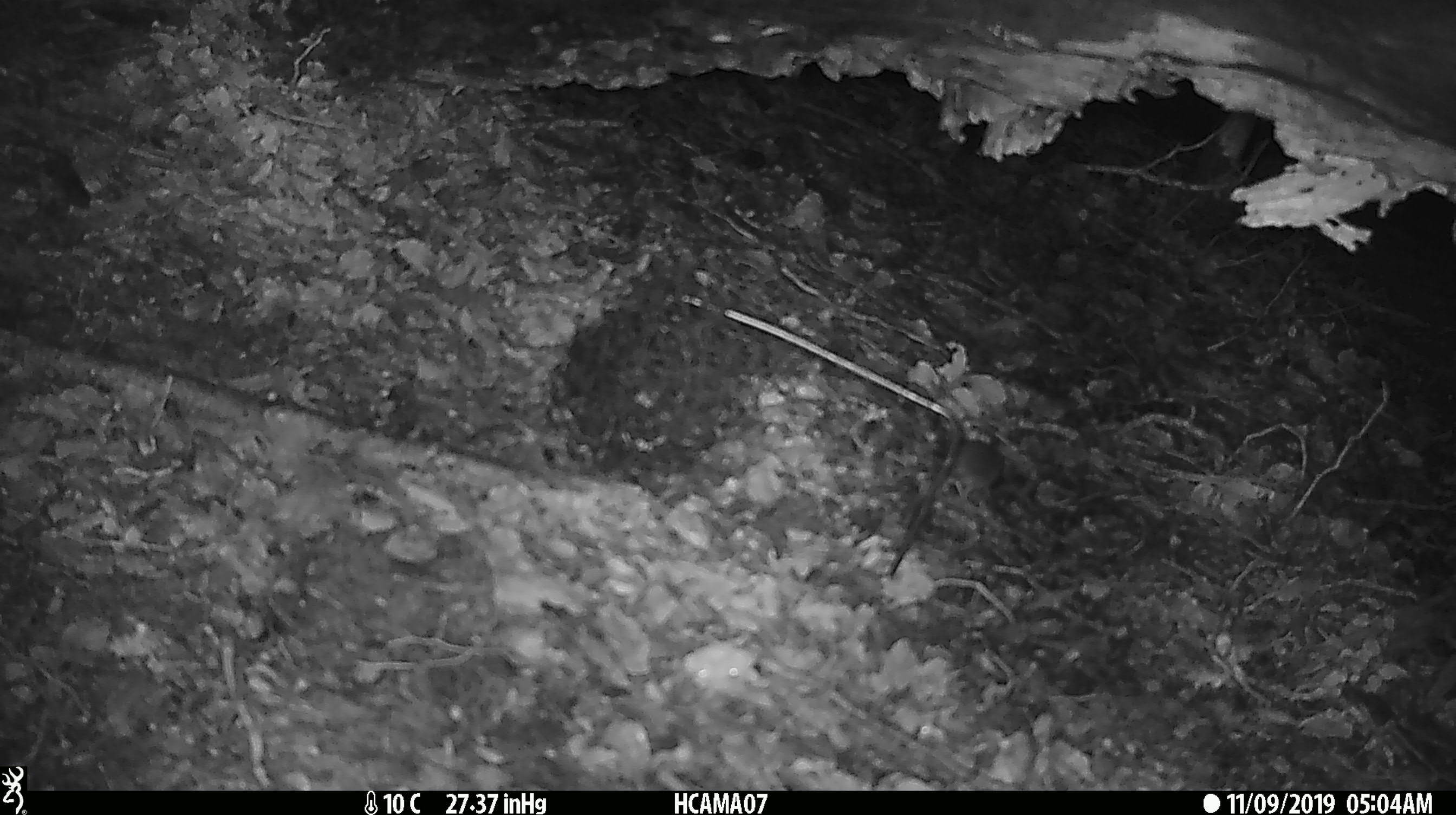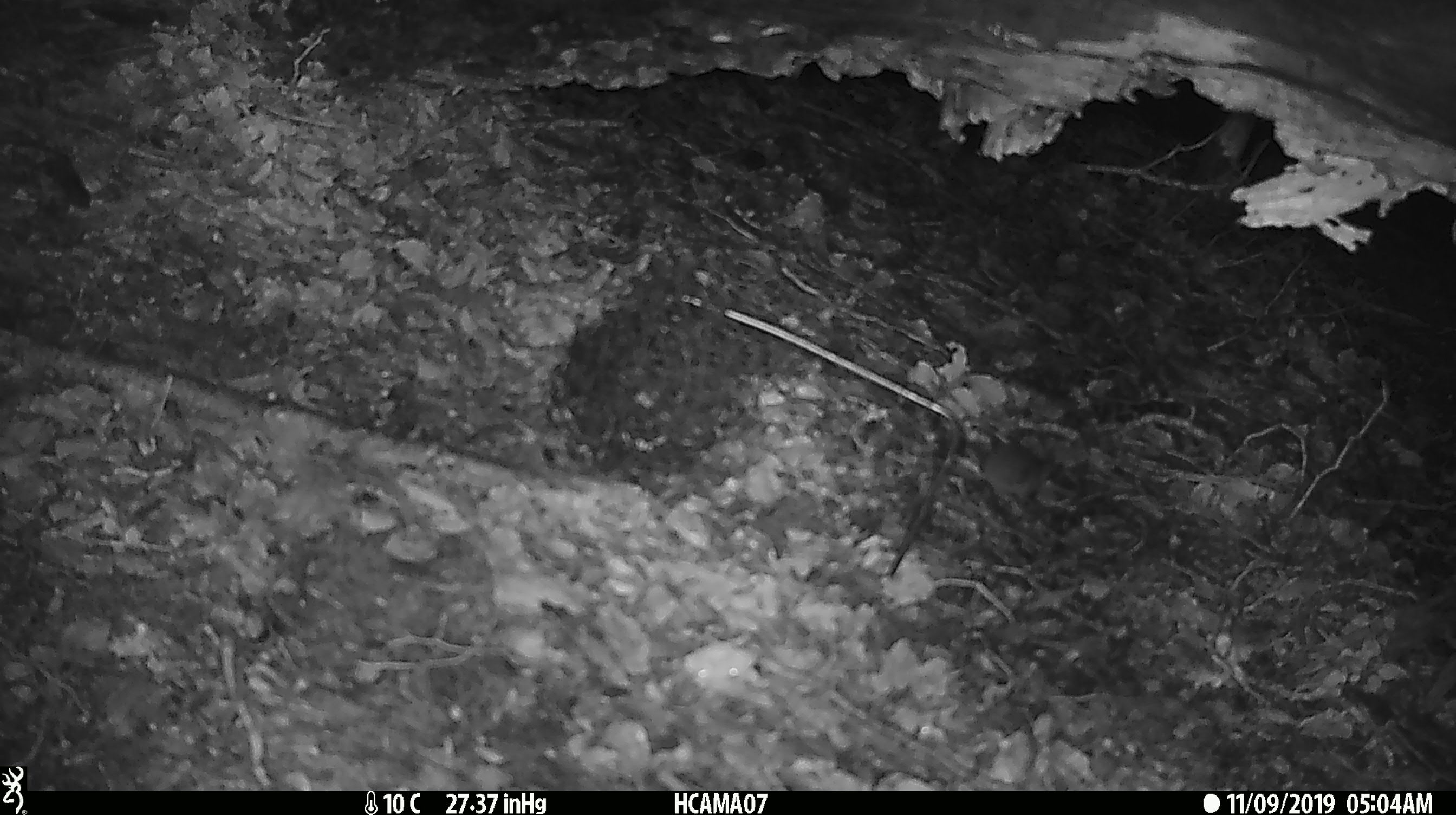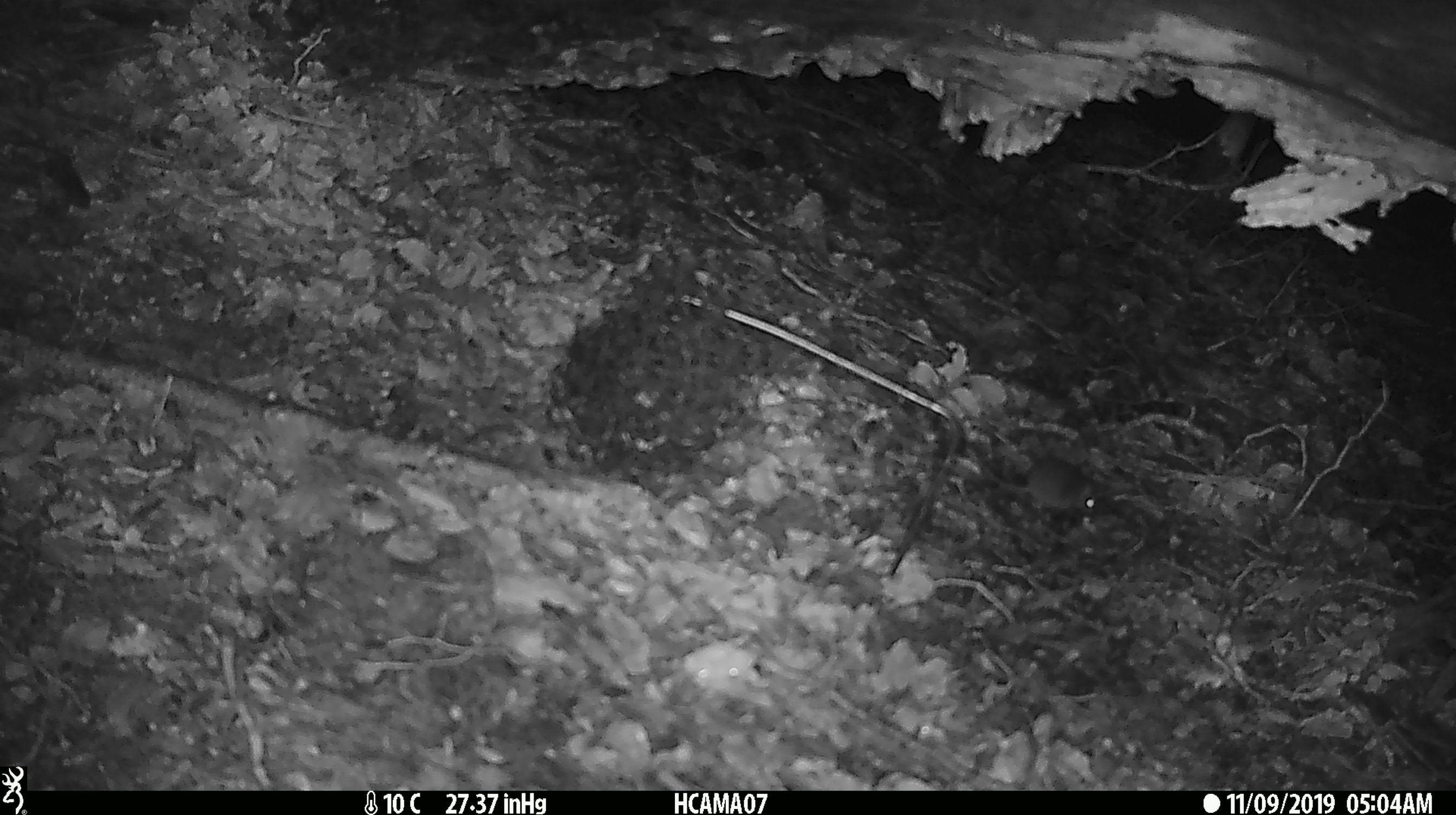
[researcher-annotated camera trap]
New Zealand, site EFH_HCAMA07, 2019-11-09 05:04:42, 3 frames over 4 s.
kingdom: Animalia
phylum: Chordata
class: Mammalia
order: Rodentia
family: Muridae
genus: Mus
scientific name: Mus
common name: mouse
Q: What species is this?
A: Mouse (Mus).